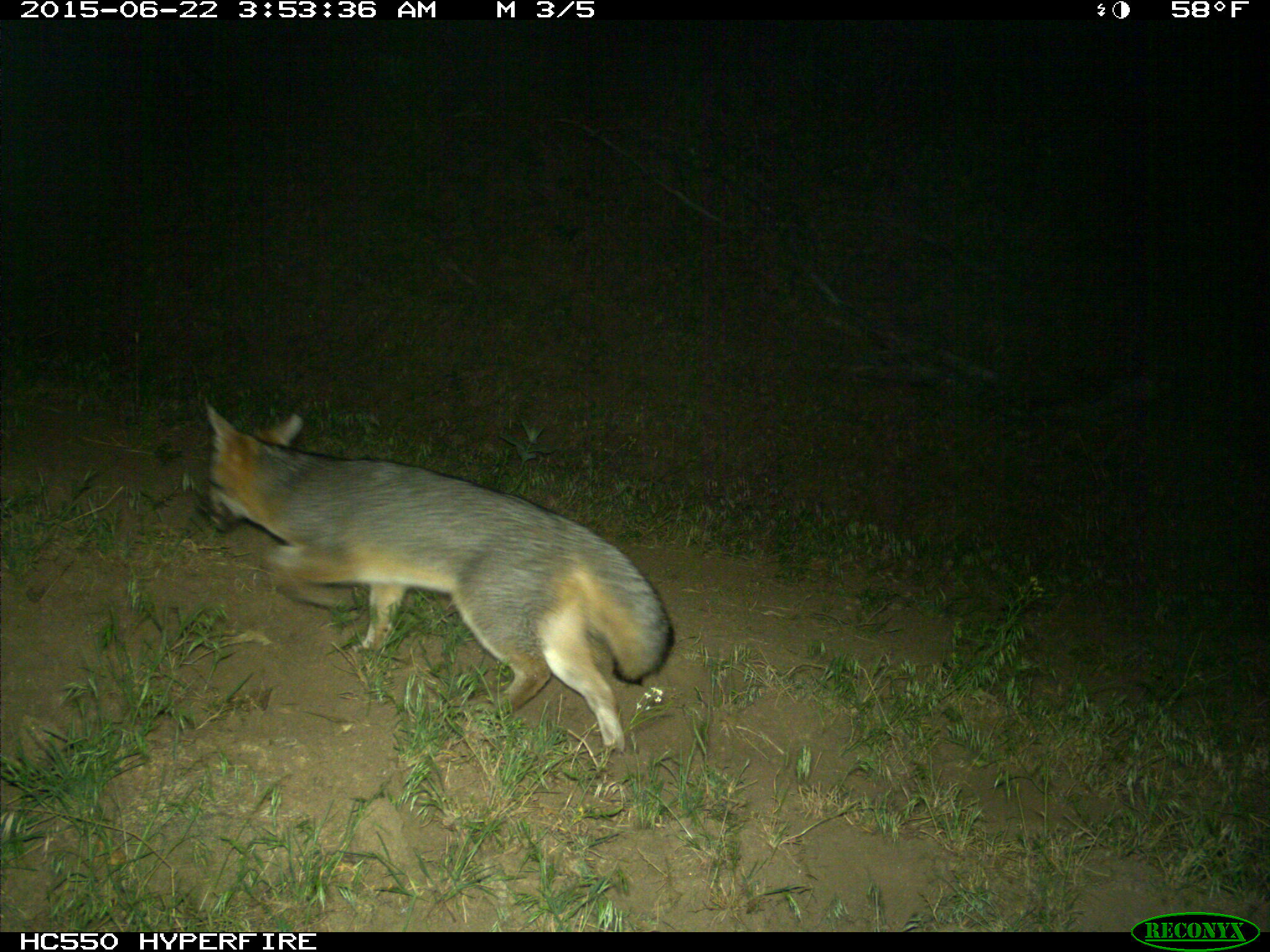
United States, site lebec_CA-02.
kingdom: Animalia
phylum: Chordata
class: Mammalia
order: Carnivora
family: Canidae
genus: Urocyon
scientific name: Urocyon cinereoargenteus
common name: gray fox